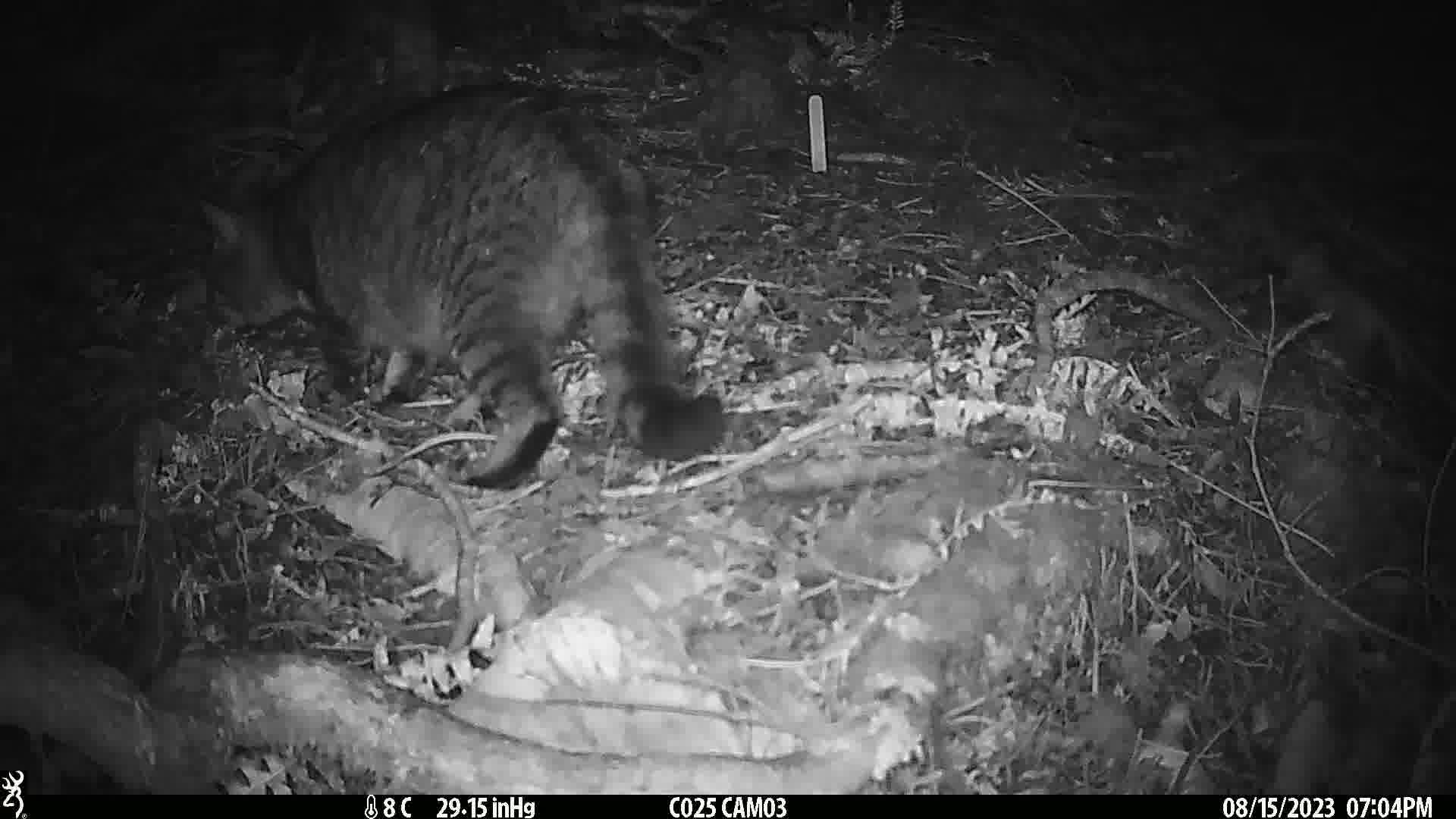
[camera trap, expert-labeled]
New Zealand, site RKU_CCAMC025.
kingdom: Animalia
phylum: Chordata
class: Mammalia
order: Carnivora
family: Felidae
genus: Felis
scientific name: Felis catus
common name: domestic cat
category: cat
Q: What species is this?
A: Cat (domestic cat) (Felis catus).